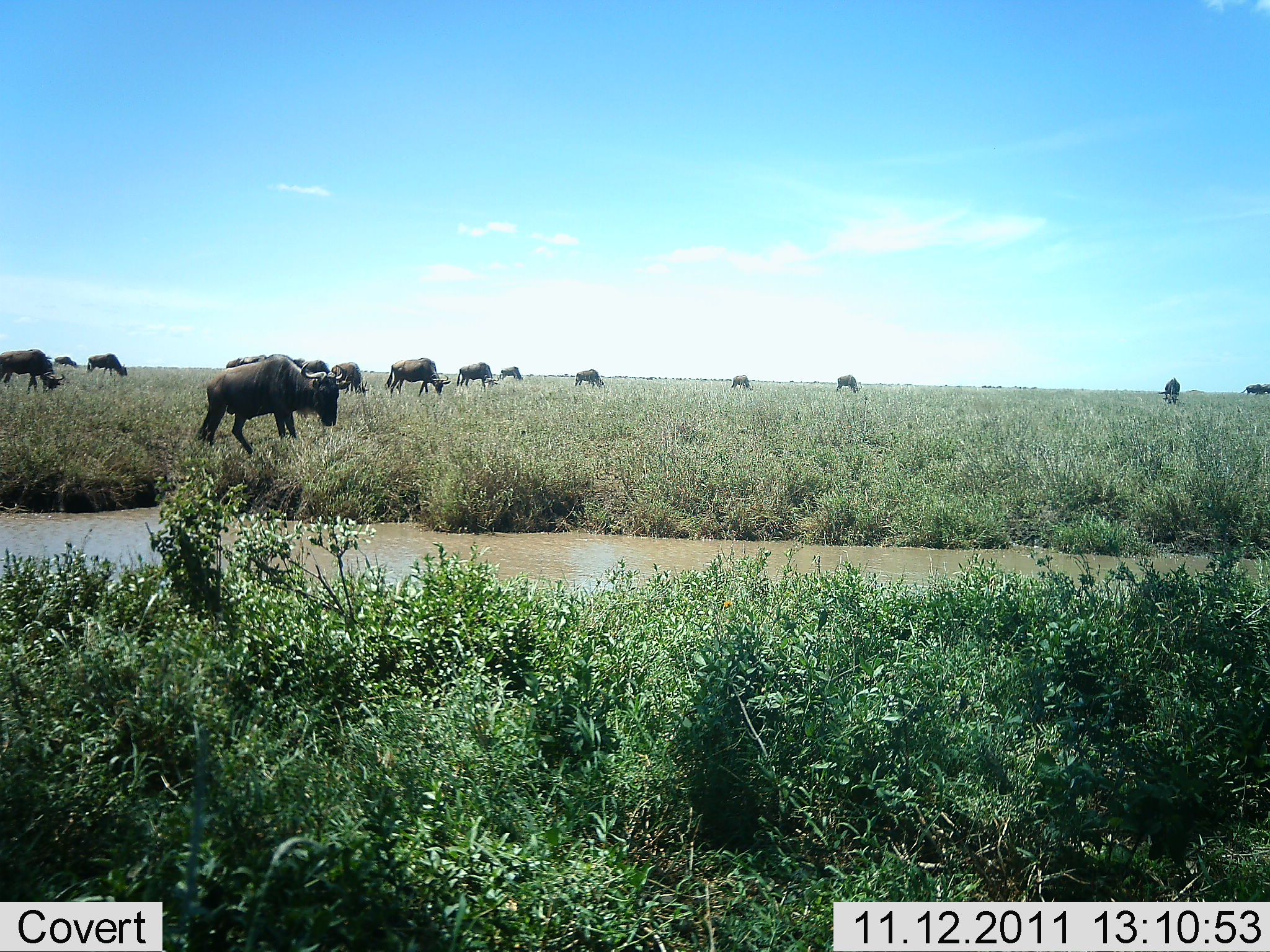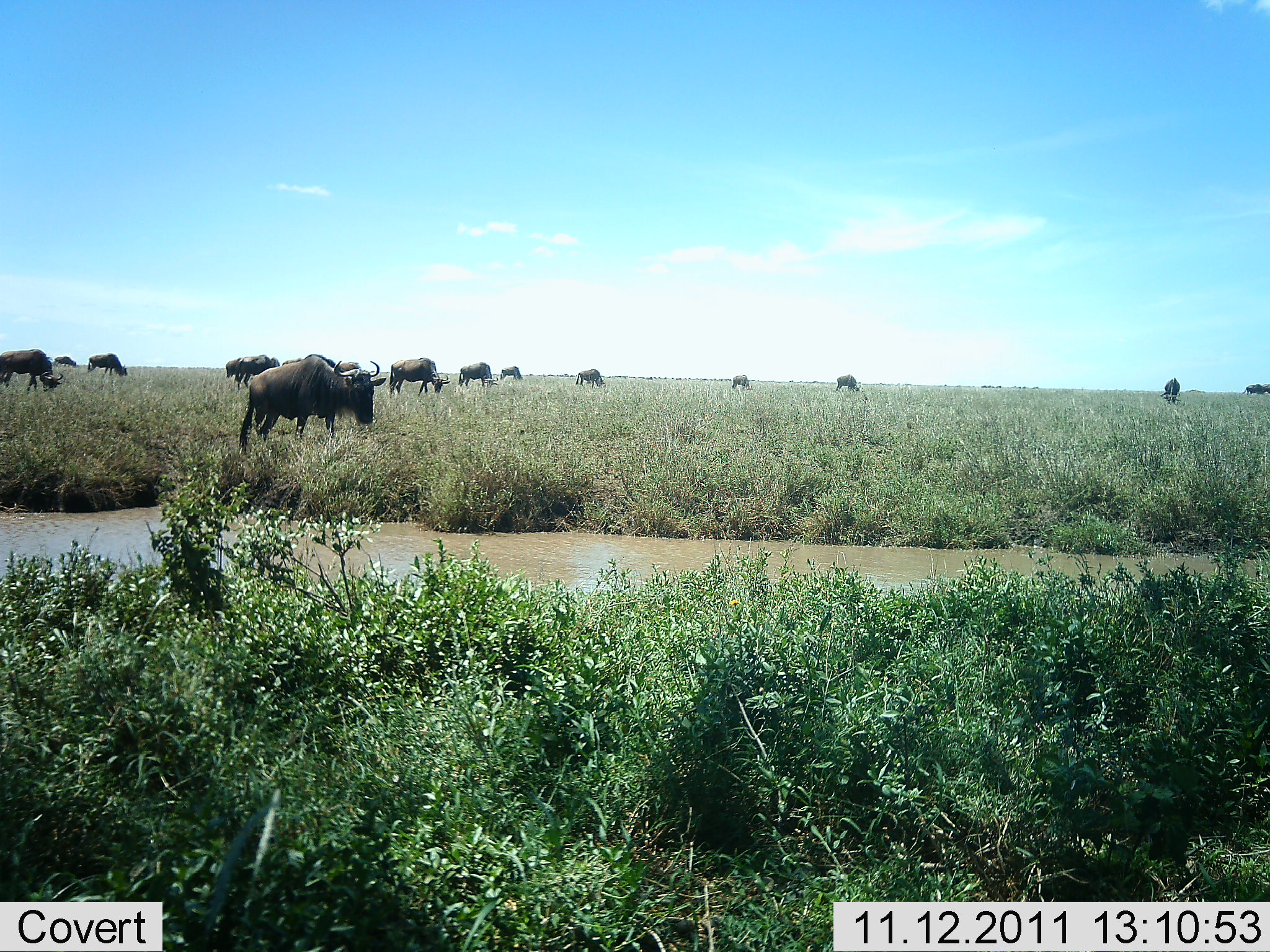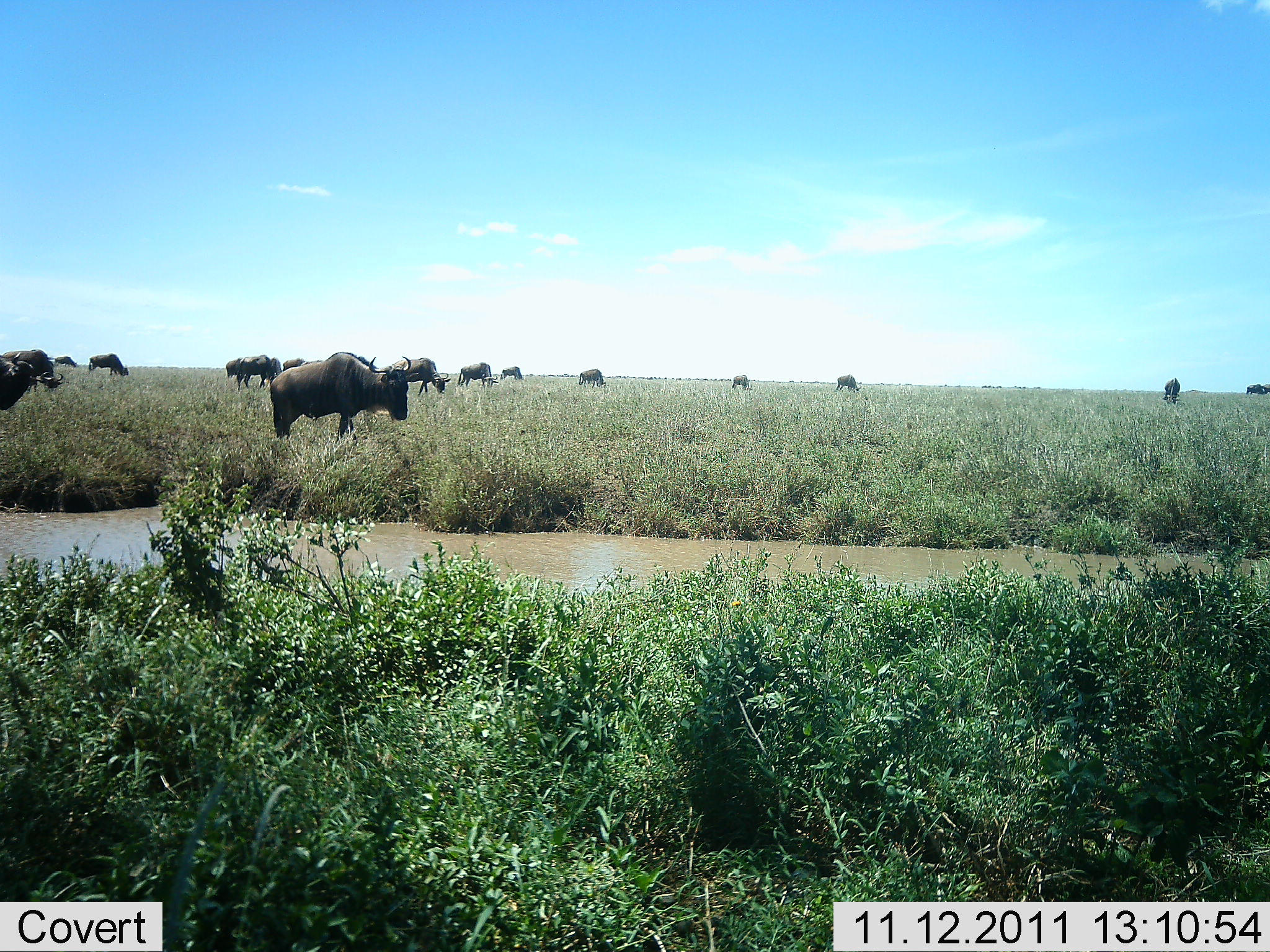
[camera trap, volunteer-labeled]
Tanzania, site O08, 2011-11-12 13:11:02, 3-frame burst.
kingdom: Animalia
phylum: Chordata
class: Mammalia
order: Artiodactyla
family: Bovidae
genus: Connochaetes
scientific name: Connochaetes taurinus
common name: blue wildebeest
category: wildebeest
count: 11-50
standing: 50%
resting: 0%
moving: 57%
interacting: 0%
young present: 0%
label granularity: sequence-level